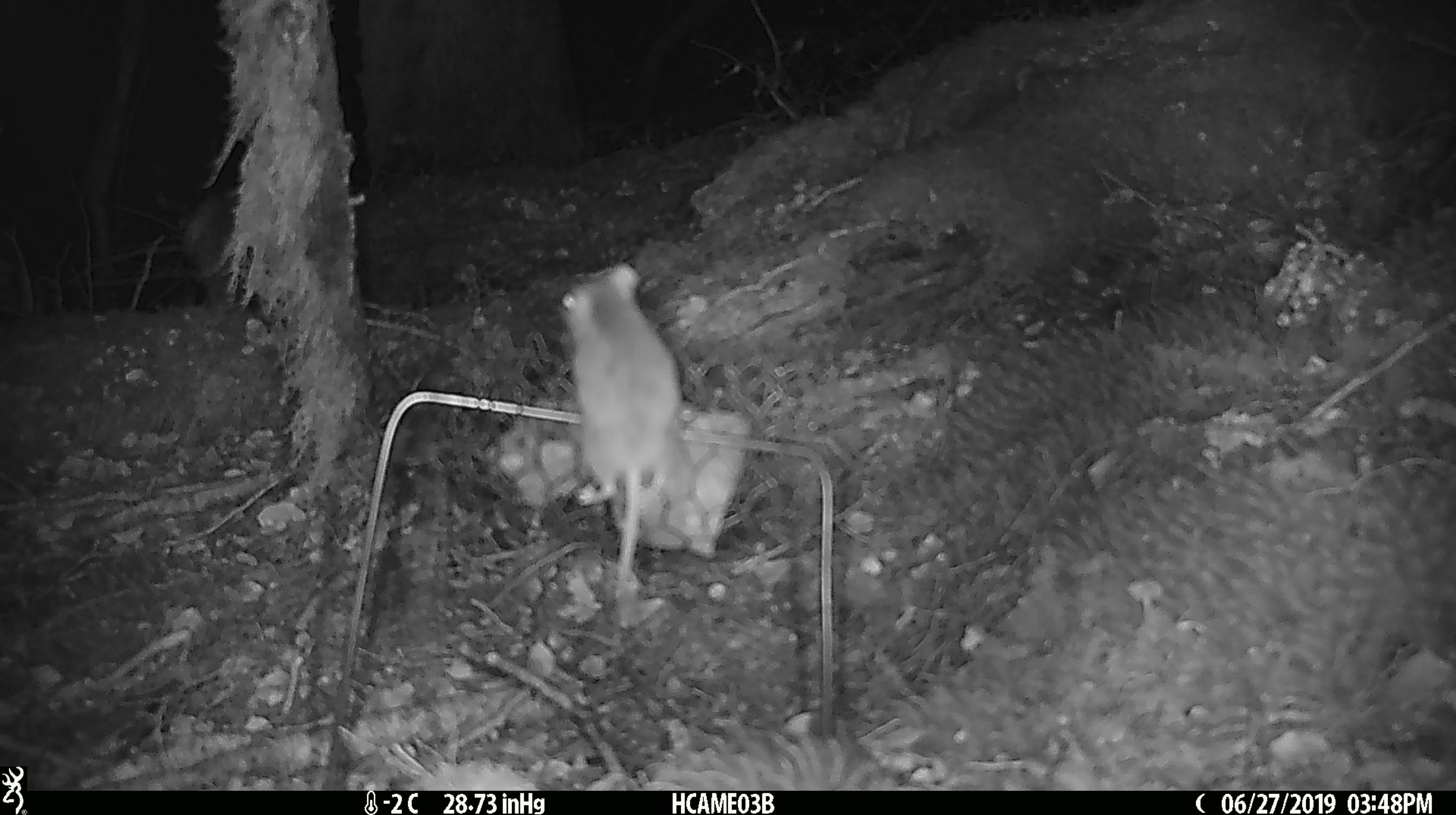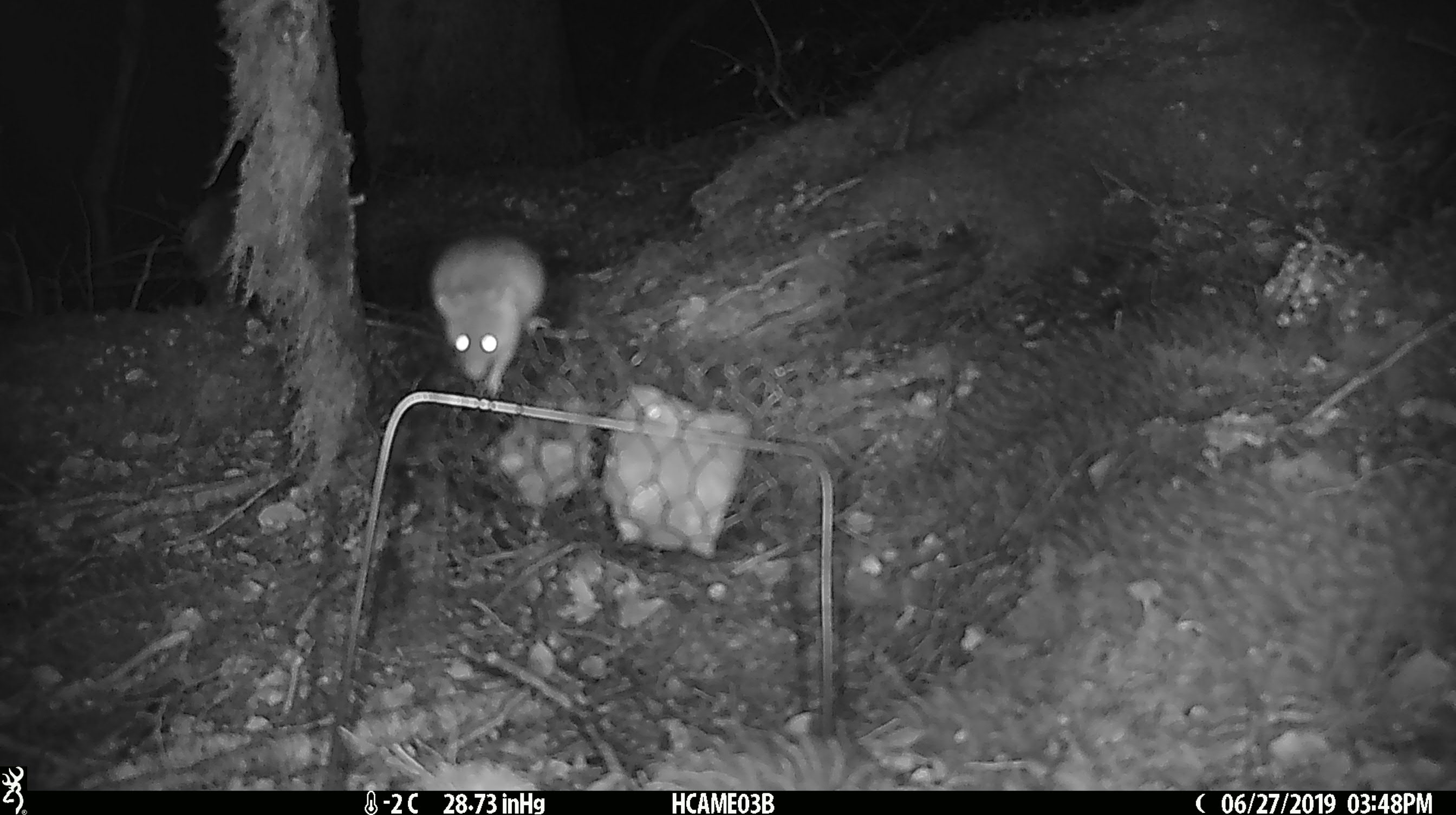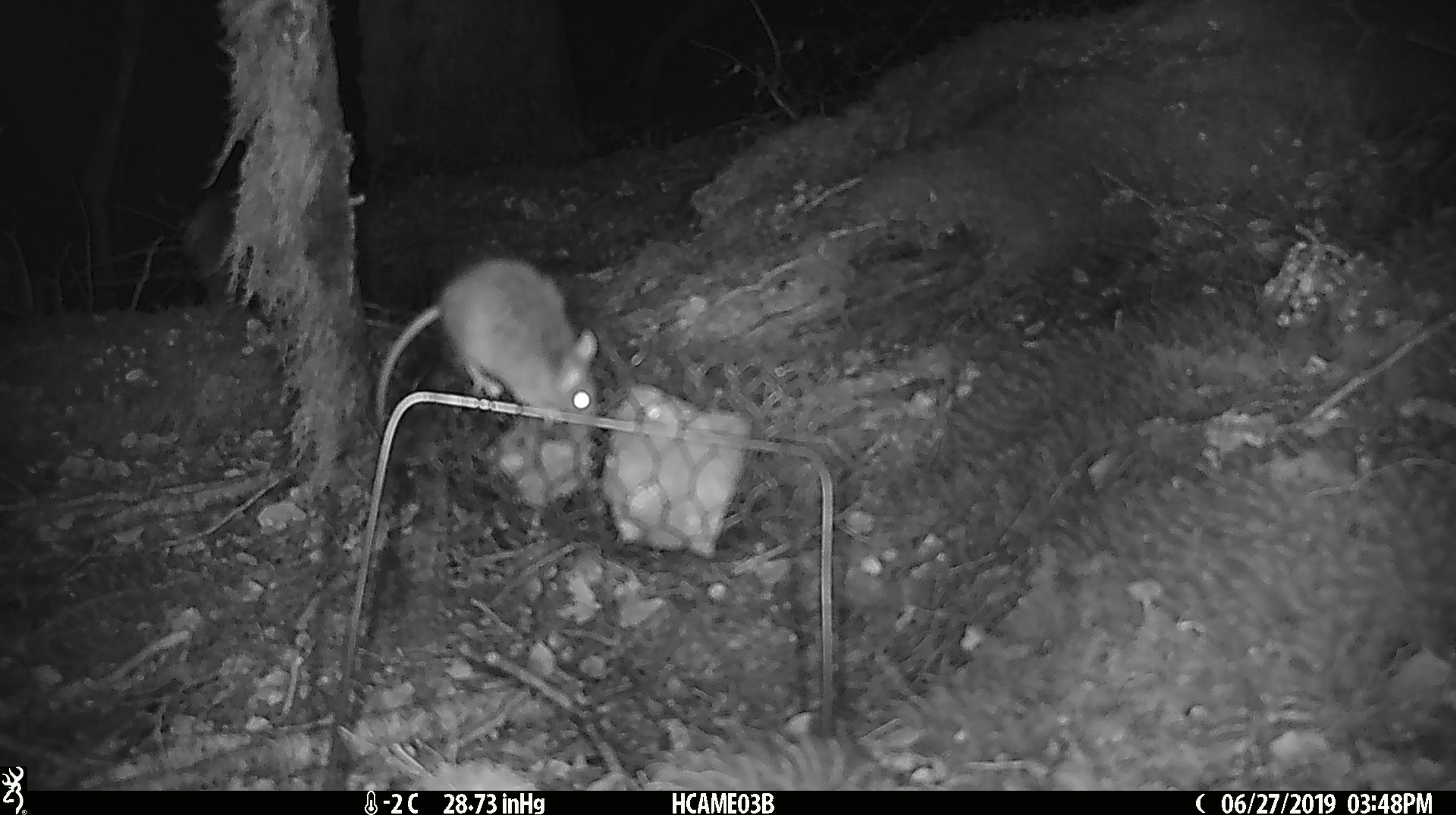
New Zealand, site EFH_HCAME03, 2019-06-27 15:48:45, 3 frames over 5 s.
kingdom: Animalia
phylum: Chordata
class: Mammalia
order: Rodentia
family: Muridae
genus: Mus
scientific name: Mus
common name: mouse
Mouse (Mus).